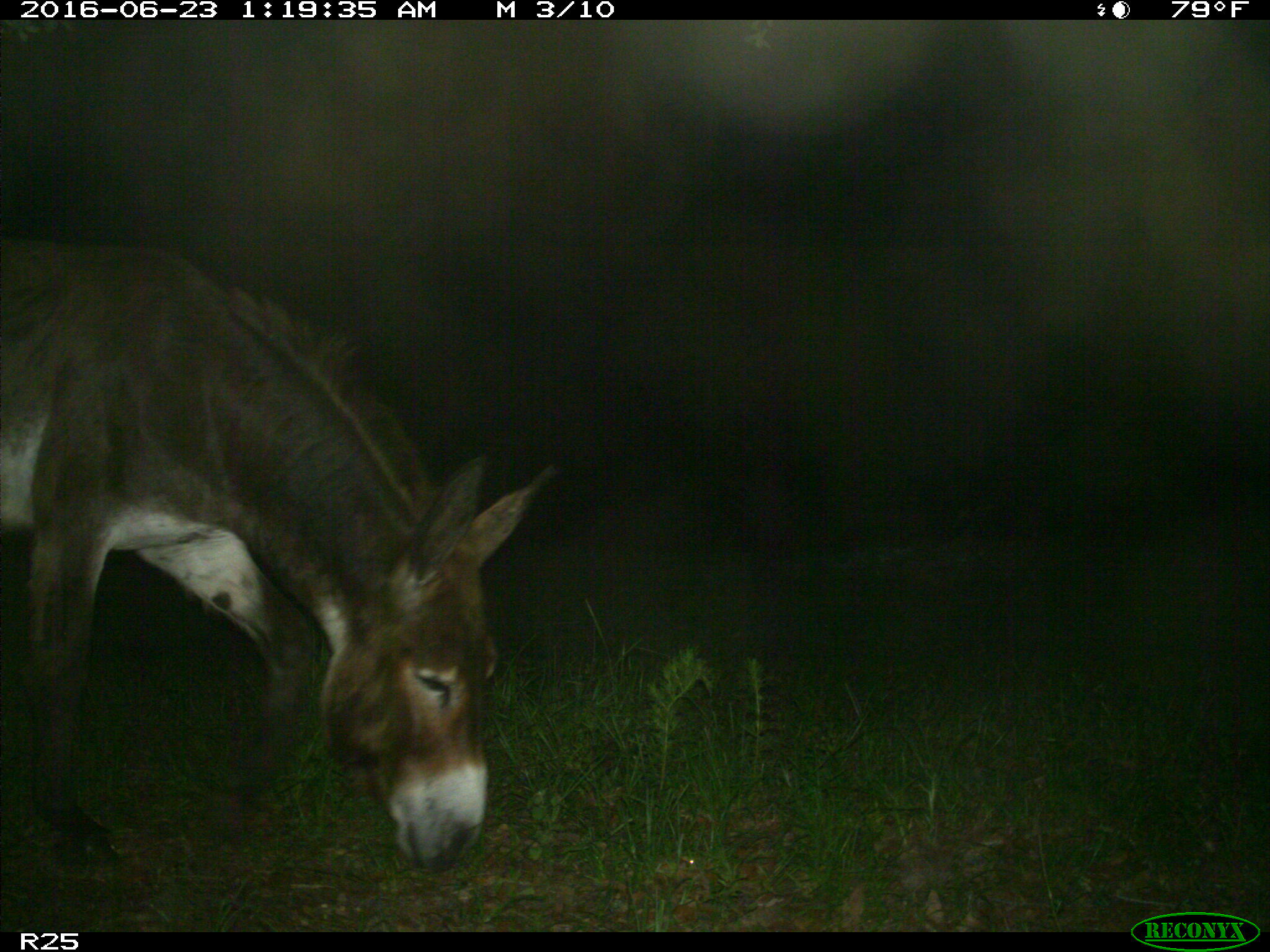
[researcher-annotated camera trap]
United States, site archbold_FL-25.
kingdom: Animalia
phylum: Chordata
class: Mammalia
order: Artiodactyla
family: Bovidae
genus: Bos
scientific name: Bos taurus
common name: domestic cow